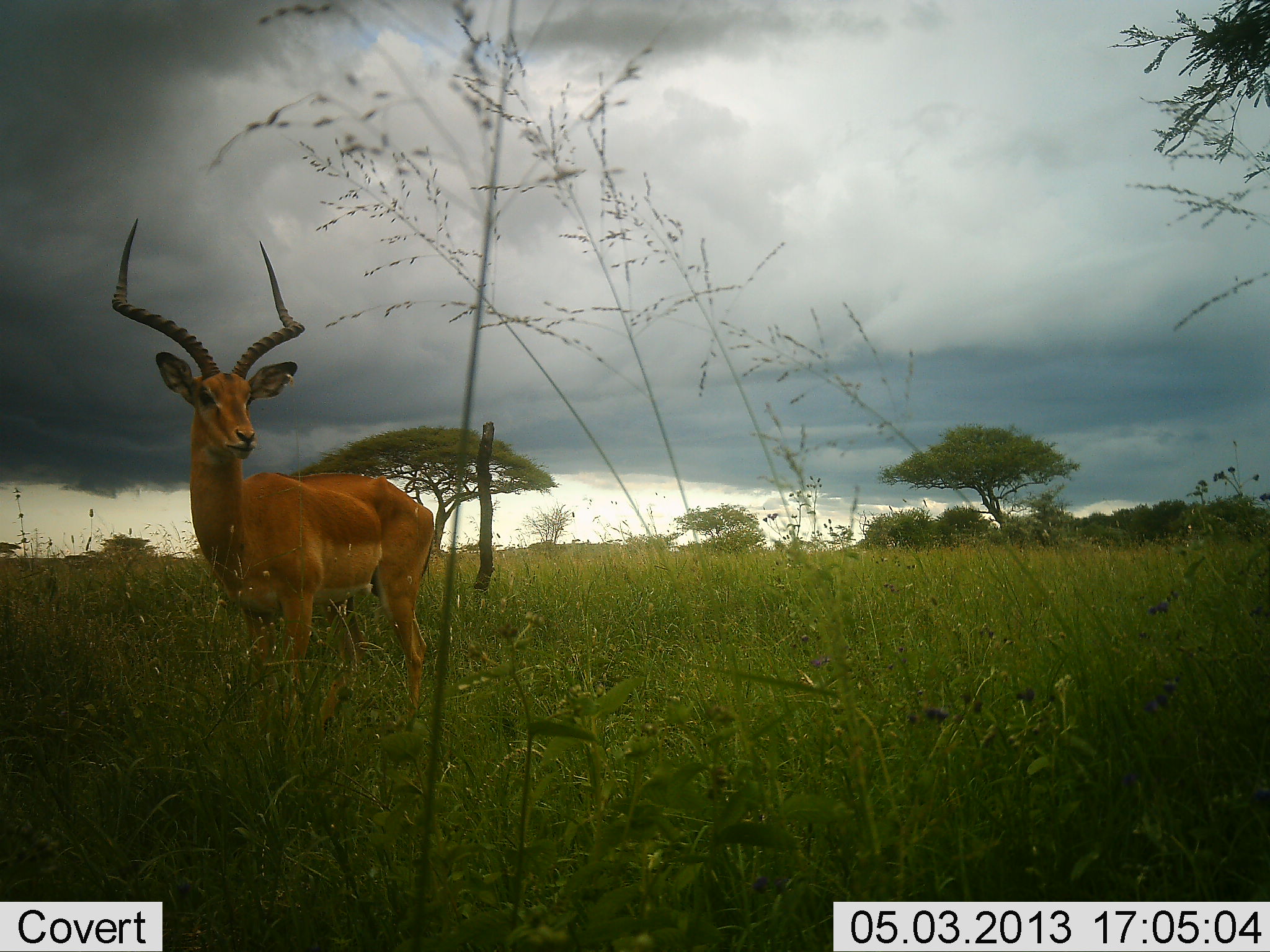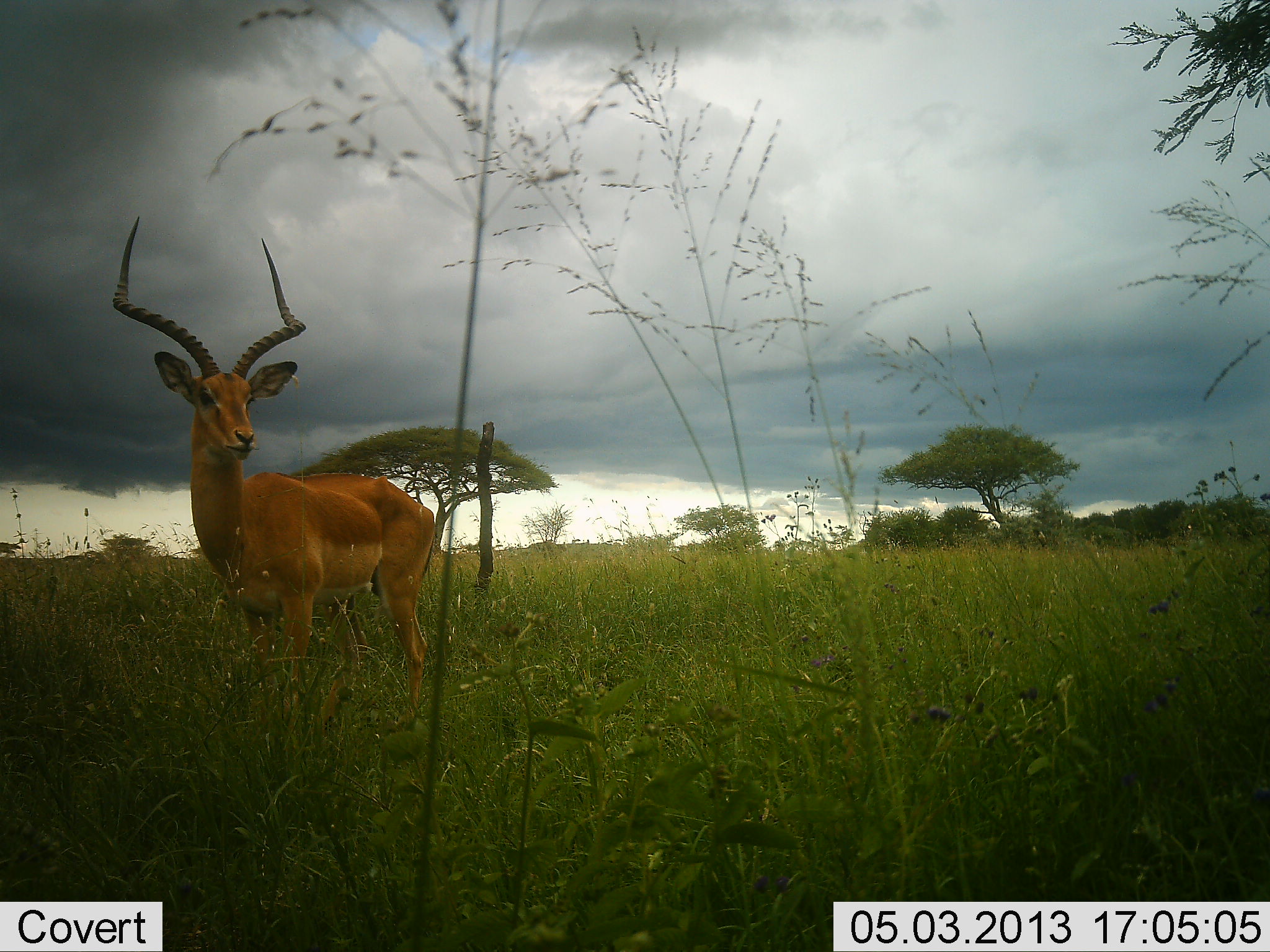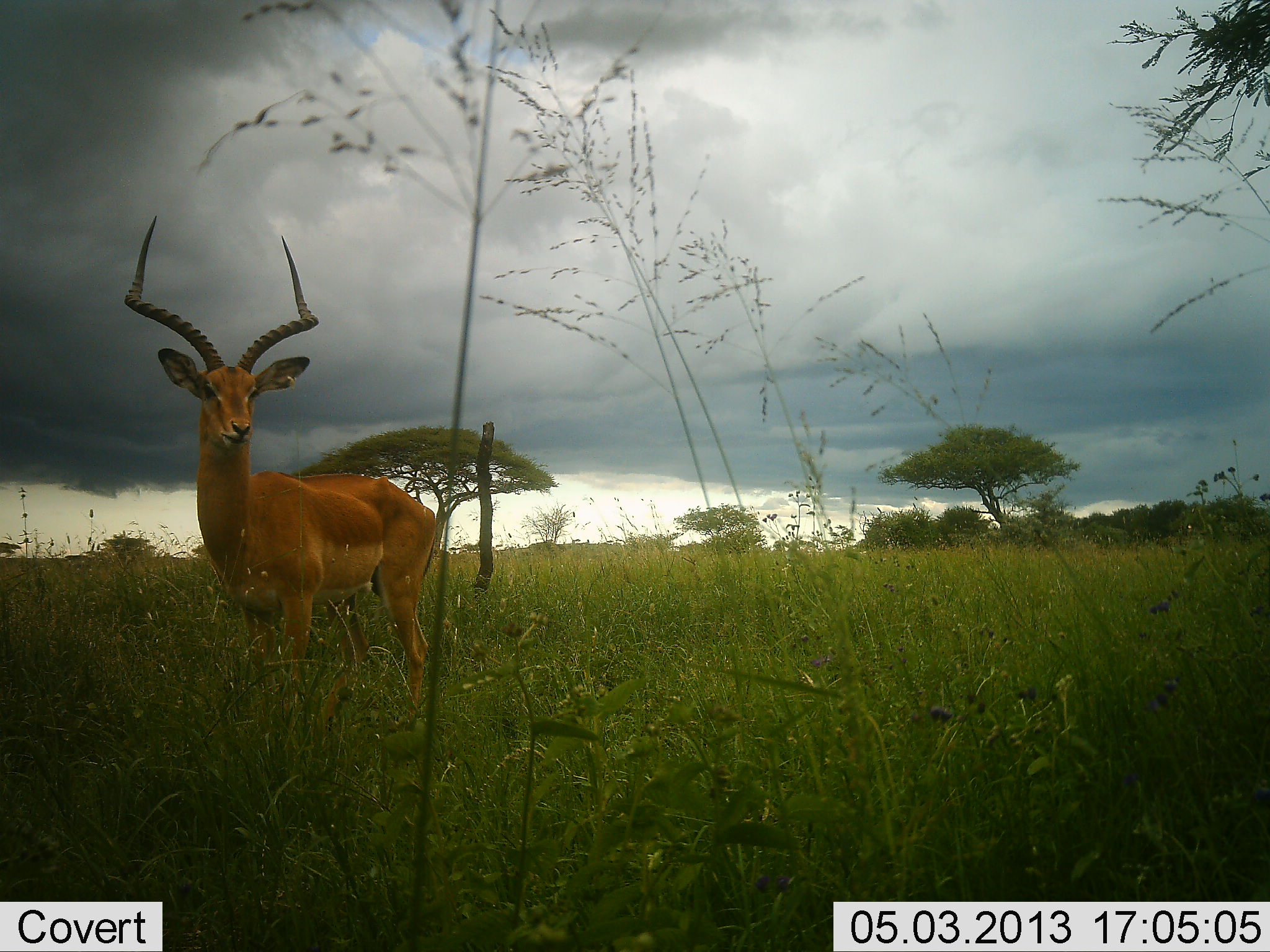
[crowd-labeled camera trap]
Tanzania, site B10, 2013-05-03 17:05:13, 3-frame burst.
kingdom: Animalia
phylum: Chordata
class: Mammalia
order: Artiodactyla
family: Bovidae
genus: Aepyceros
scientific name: Aepyceros melampus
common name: impala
Impala (Aepyceros melampus), count 1. Behavior (volunteer vote fractions): standing 100%, resting 0%, moving 0%, interacting 0%. Young present (vote fraction): 0%. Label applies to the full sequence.